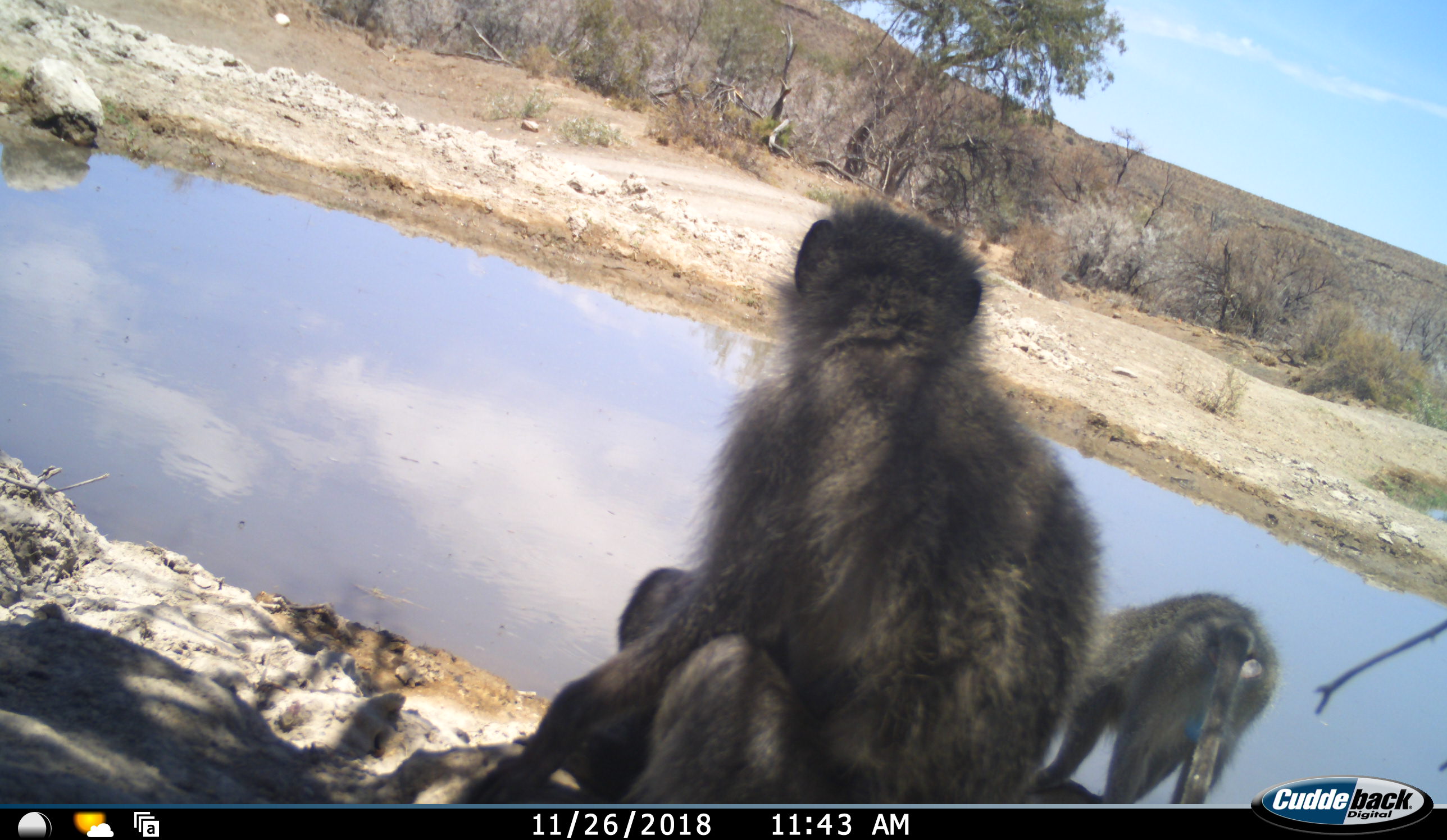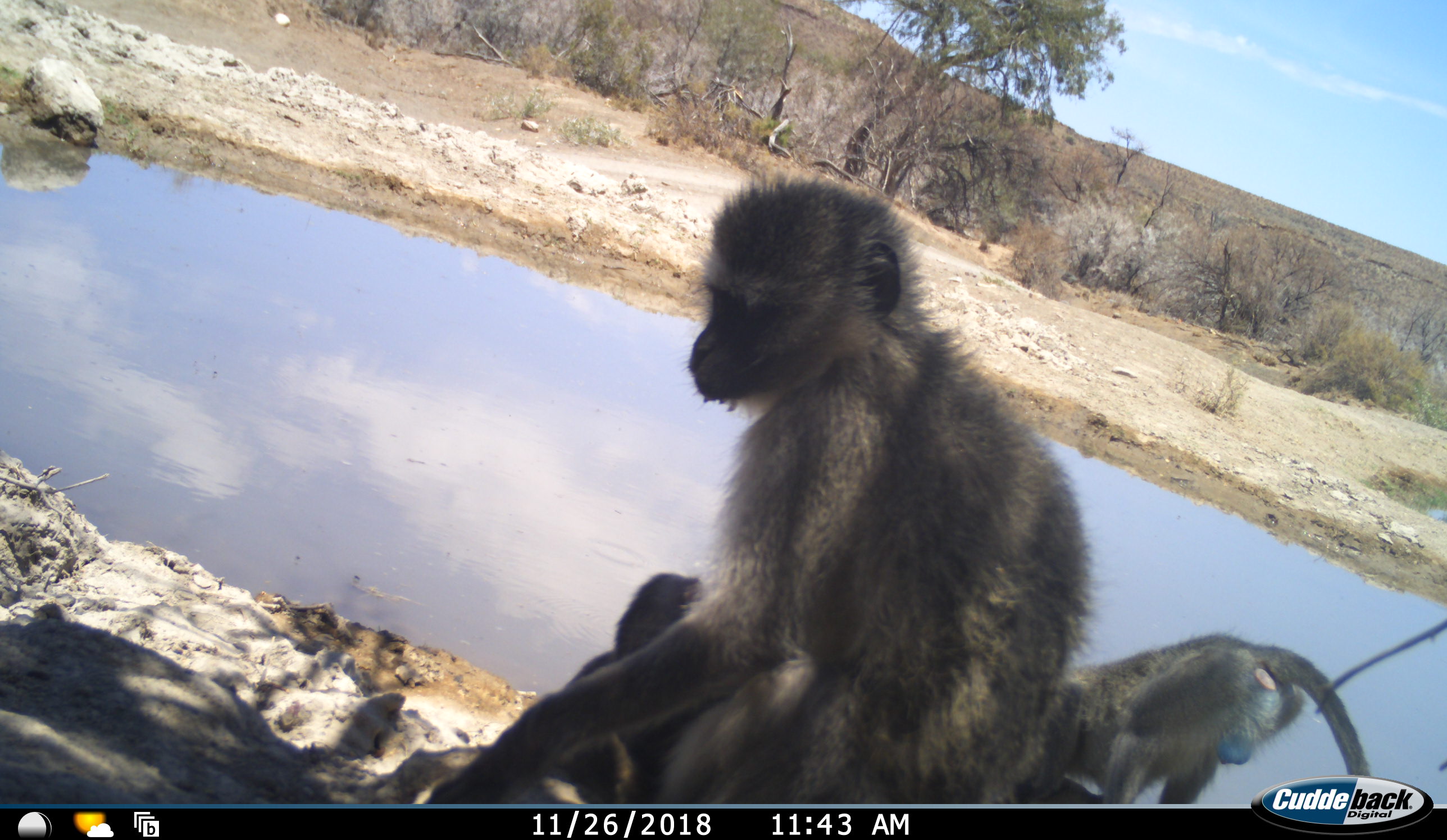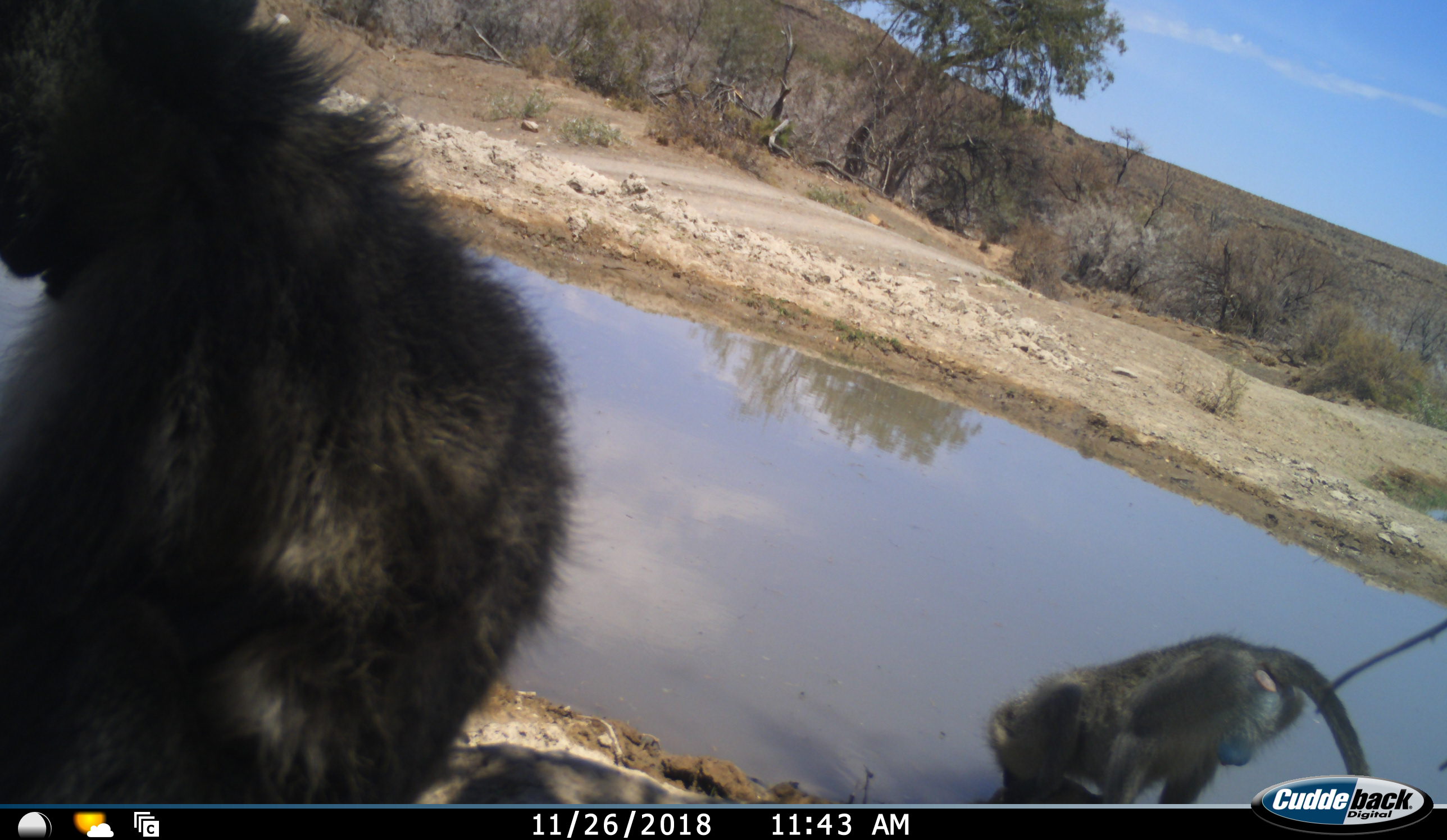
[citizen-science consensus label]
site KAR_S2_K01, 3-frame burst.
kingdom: Animalia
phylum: Chordata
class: Mammalia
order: Primates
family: Cercopithecidae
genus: Papio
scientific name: Papio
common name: baboon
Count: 2.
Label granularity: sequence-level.